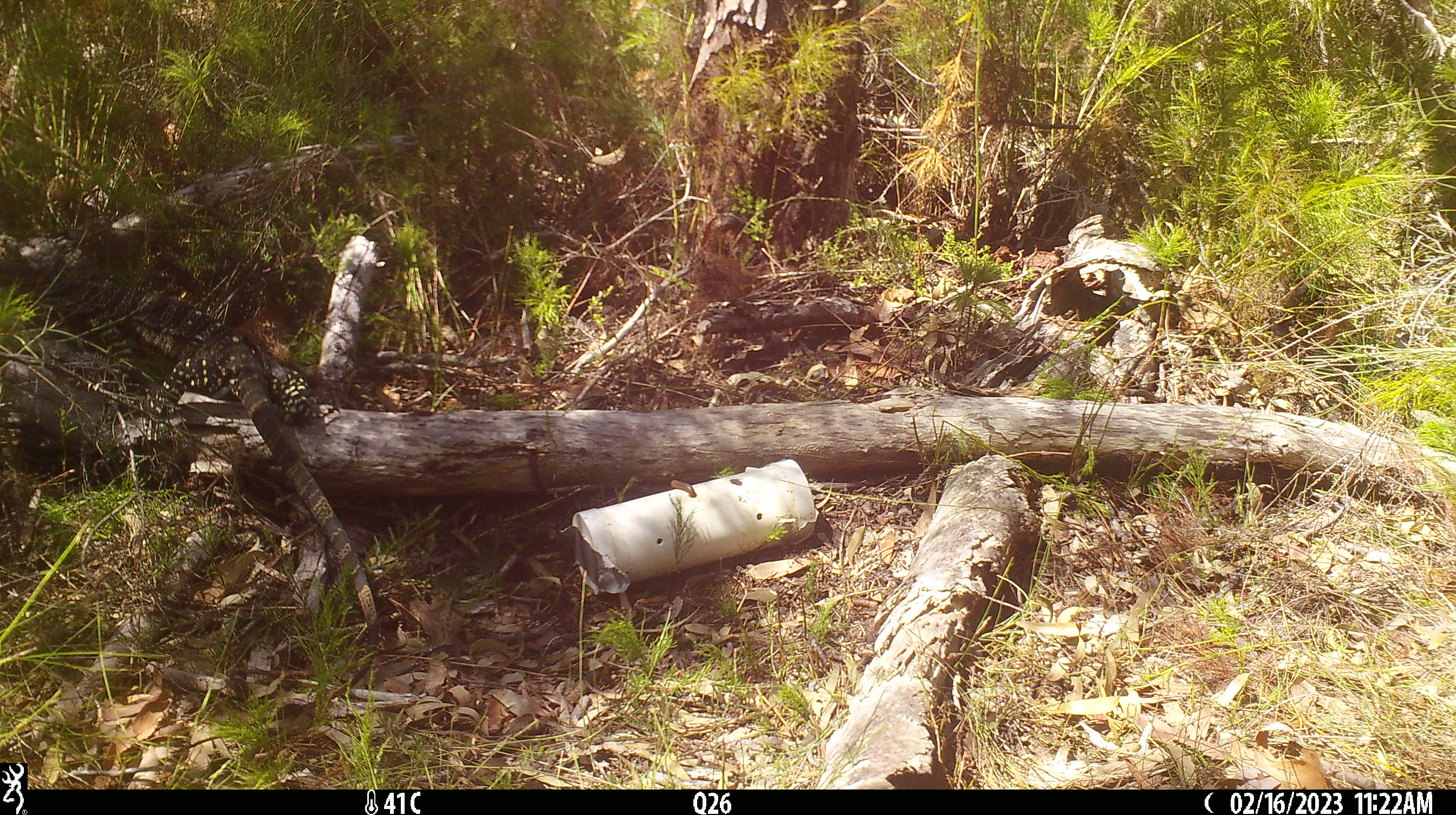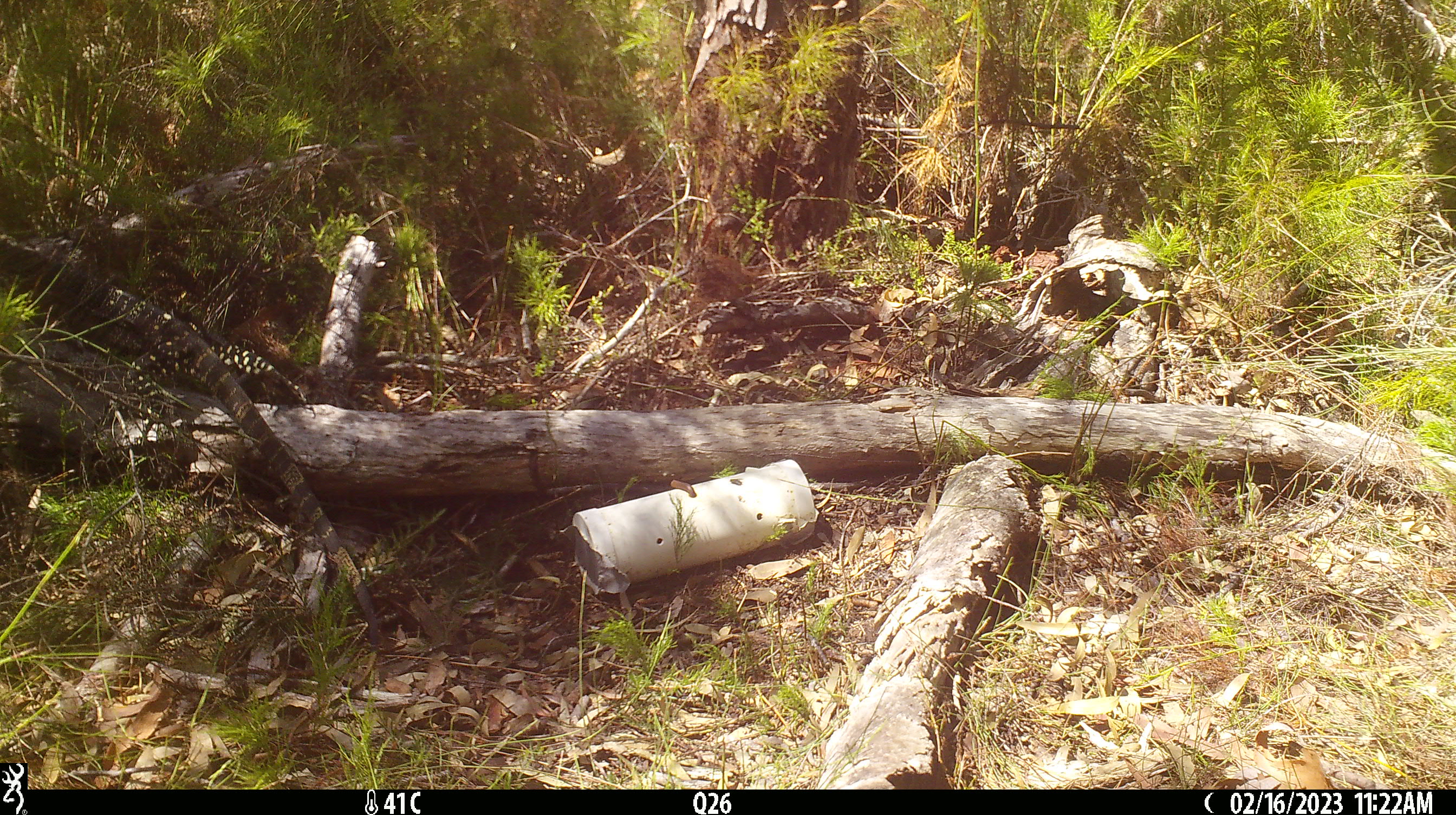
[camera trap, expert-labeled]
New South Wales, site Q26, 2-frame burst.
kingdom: Animalia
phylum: Chordata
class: Reptilia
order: Squamata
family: Varanidae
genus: Varanus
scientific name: Varanus varius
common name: lace monitor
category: goanna